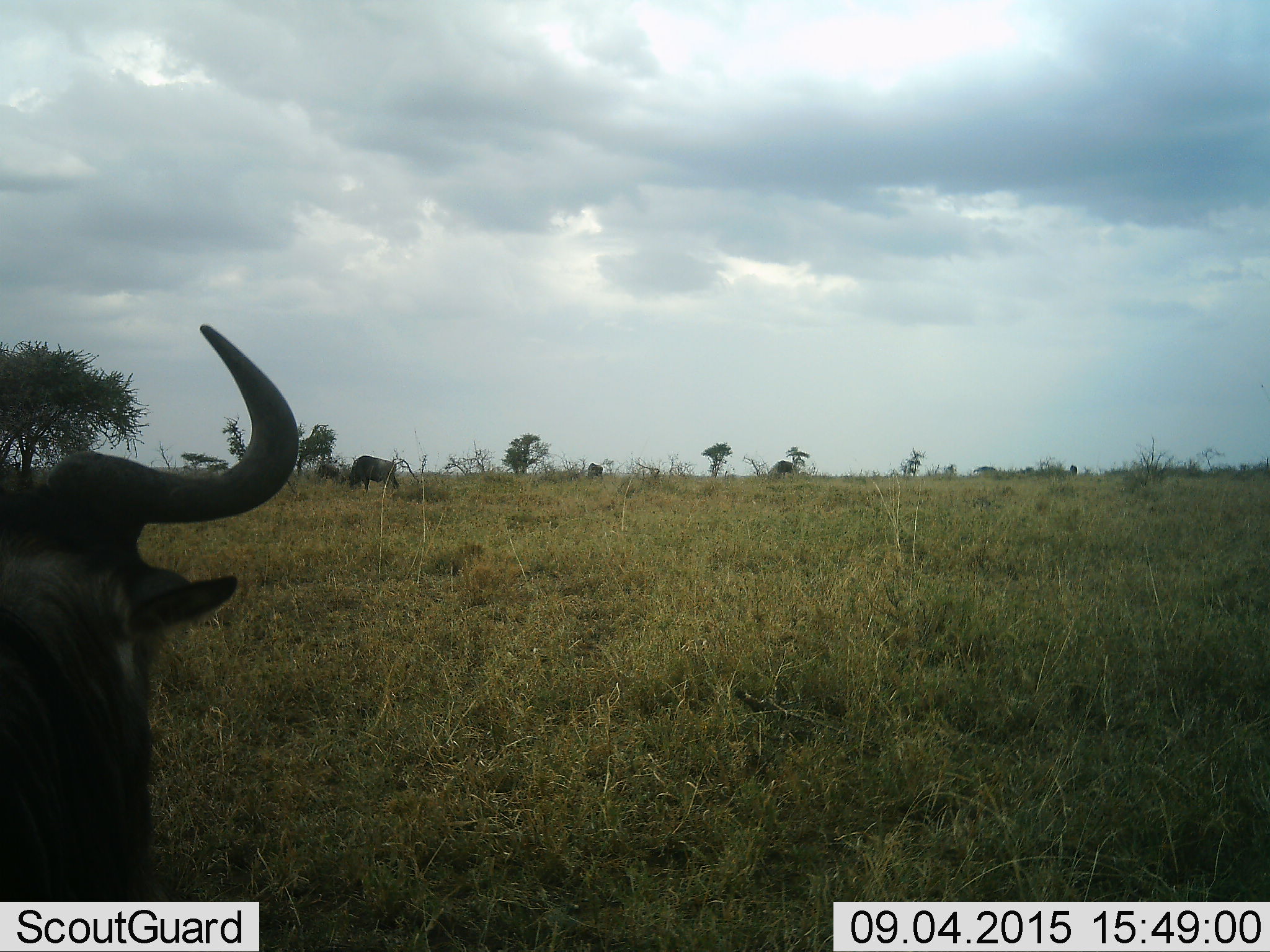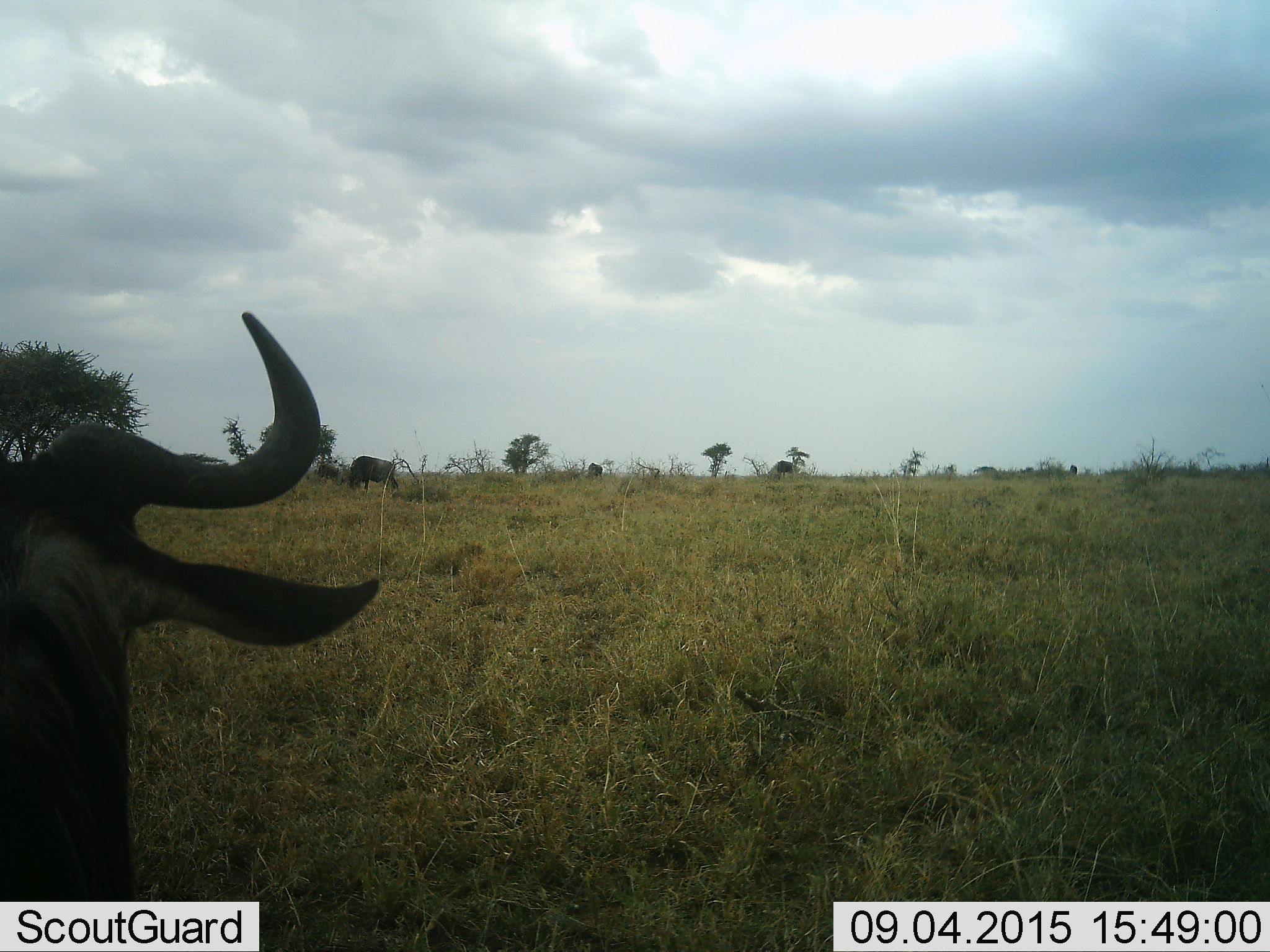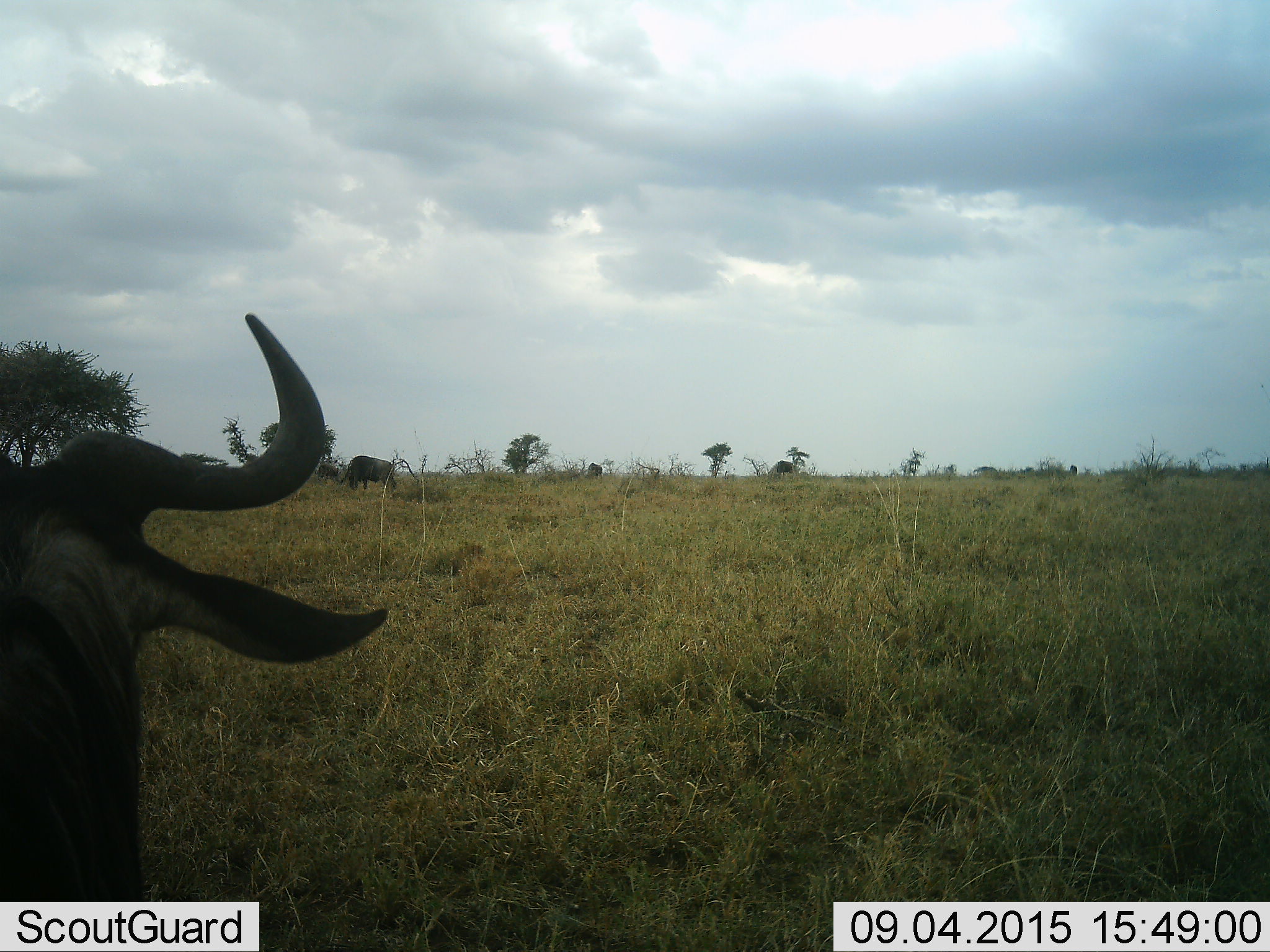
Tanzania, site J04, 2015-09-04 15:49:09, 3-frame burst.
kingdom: Animalia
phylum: Chordata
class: Mammalia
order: Artiodactyla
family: Bovidae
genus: Connochaetes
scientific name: Connochaetes taurinus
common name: blue wildebeest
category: wildebeest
Wildebeest (blue wildebeest) (Connochaetes taurinus), count 4. Behavior (volunteer vote fractions): standing 67%, resting 17%, moving 17%, interacting 0%. Young present (vote fraction): 0%. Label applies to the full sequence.